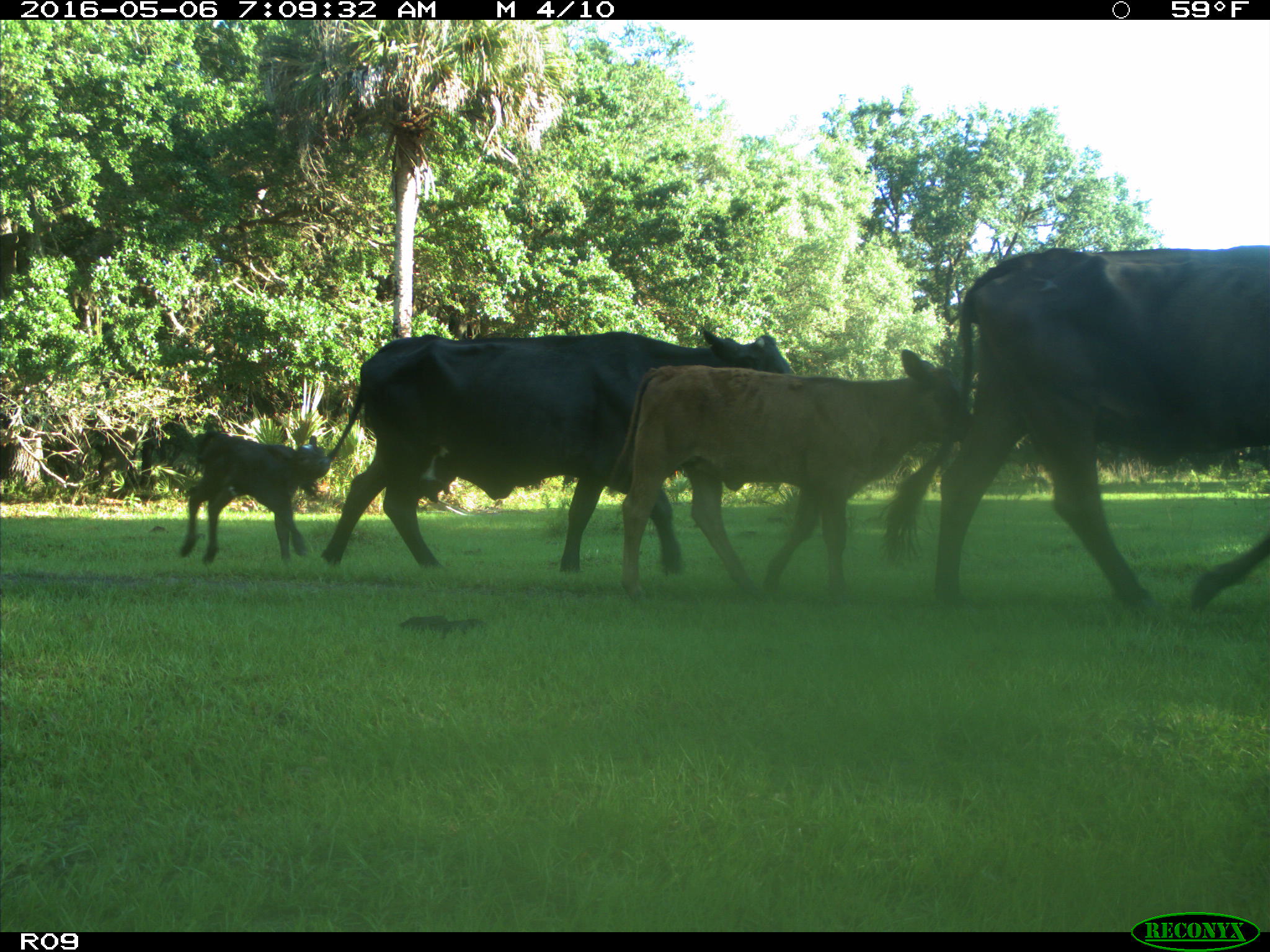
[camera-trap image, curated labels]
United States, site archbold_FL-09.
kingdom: Animalia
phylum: Chordata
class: Mammalia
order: Artiodactyla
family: Bovidae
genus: Bos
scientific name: Bos taurus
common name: domestic cow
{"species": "Bos taurus (domestic cow)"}